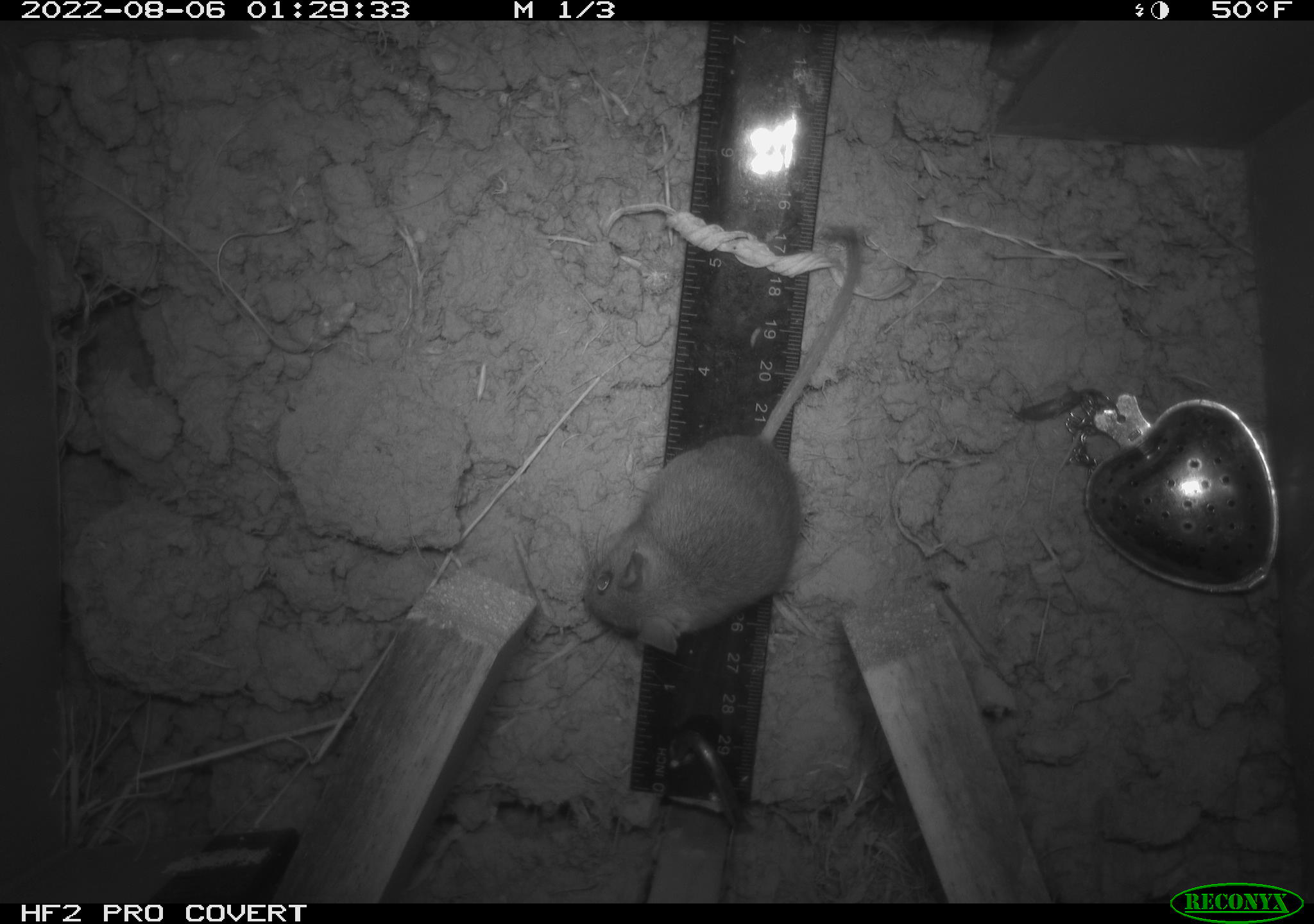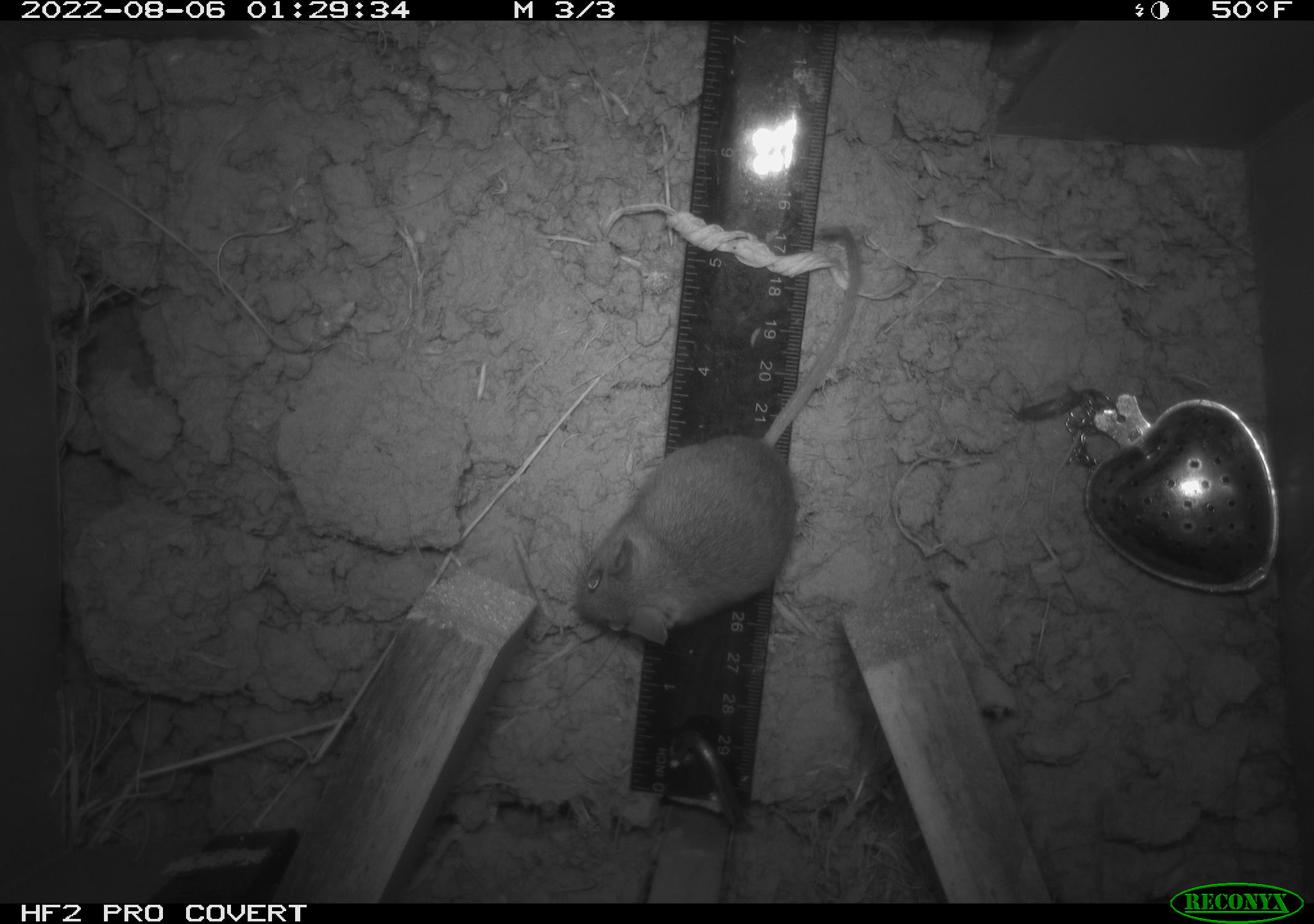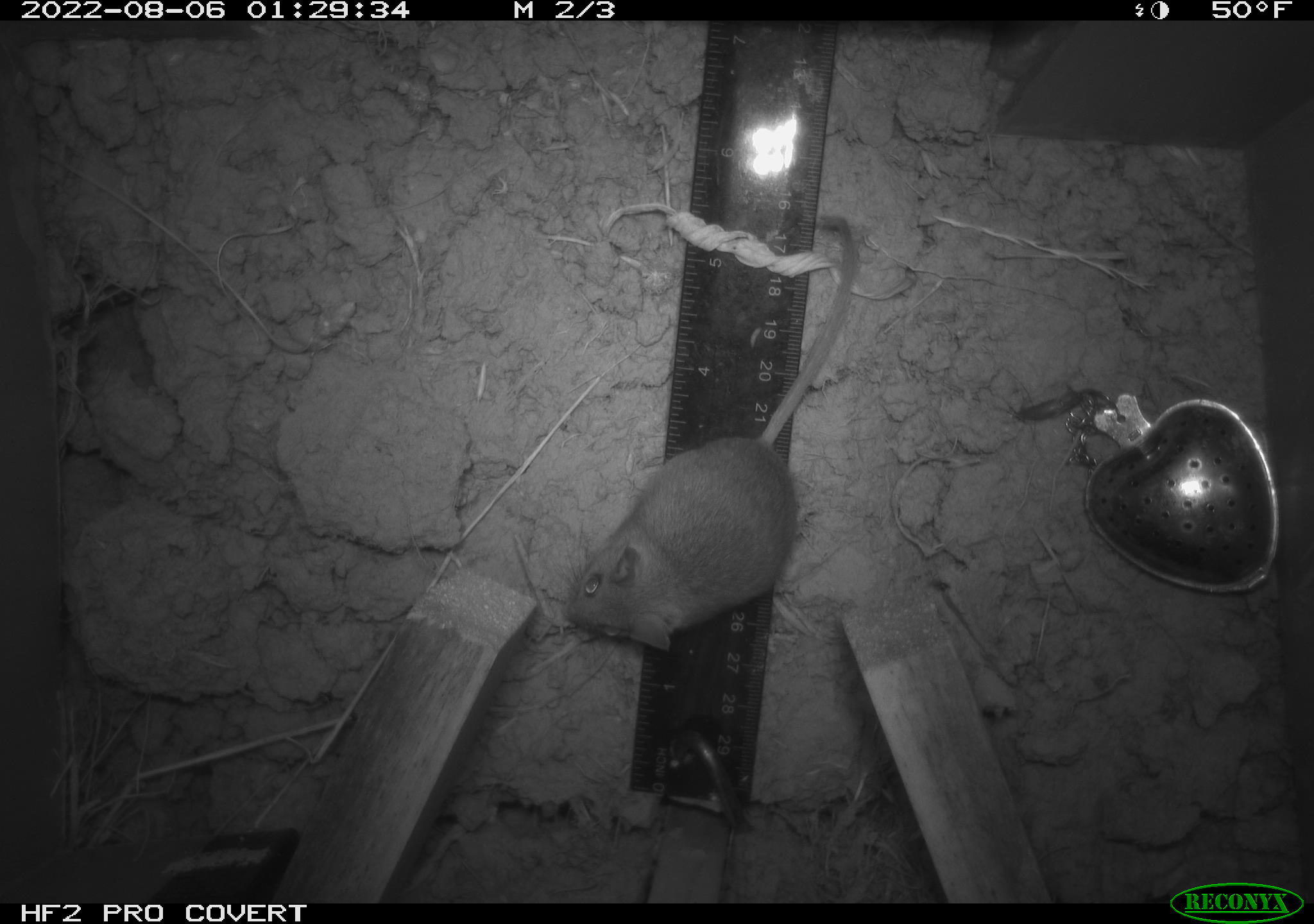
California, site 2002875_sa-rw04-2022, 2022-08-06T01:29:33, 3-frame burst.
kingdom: Animalia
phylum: Chordata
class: Mammalia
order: Rodentia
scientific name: Rodentia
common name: mouse species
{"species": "mouse species (Rodentia)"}